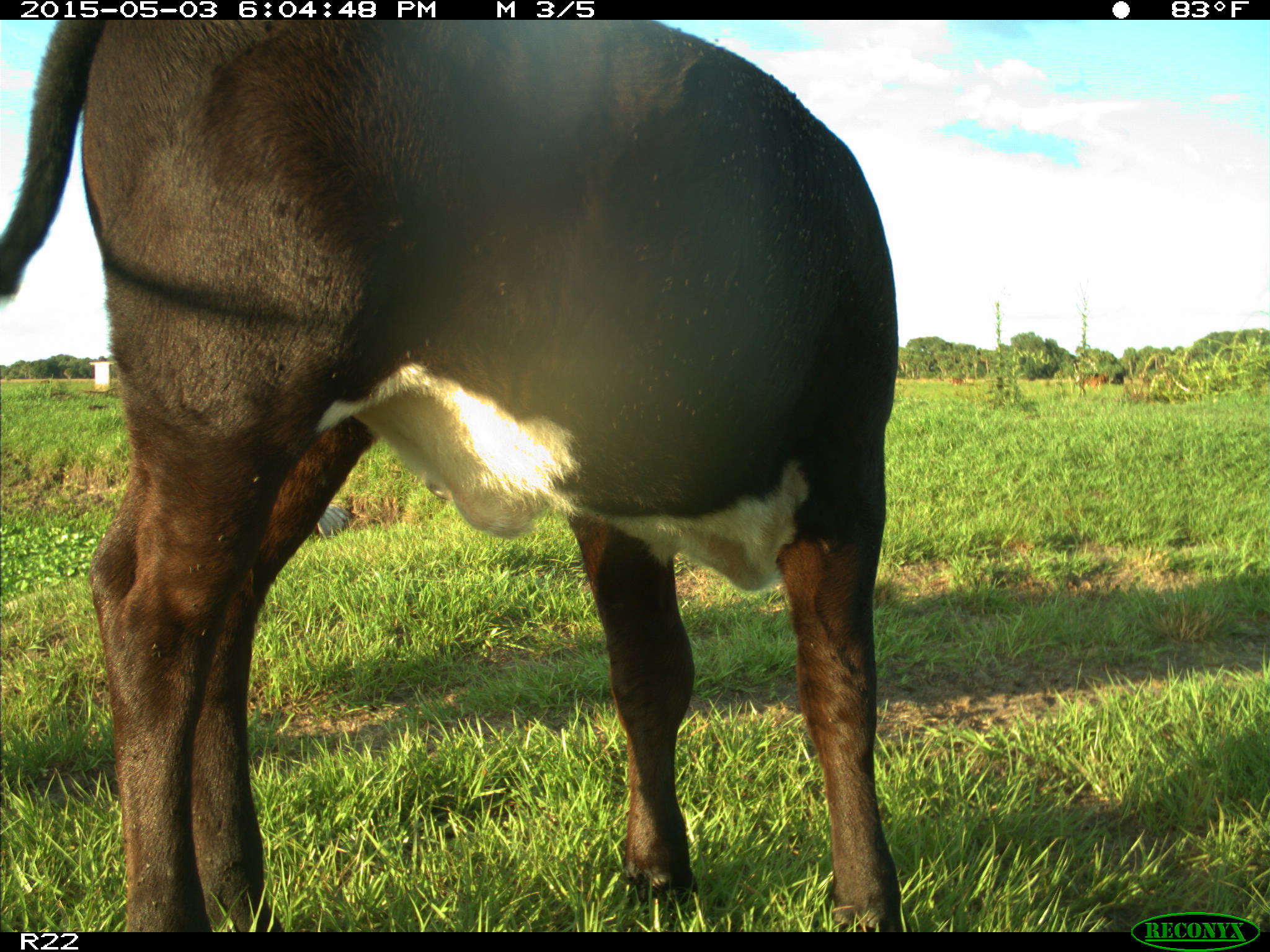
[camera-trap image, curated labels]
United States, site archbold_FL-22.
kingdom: Animalia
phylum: Chordata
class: Mammalia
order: Artiodactyla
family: Bovidae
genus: Bos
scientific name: Bos taurus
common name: domestic cow